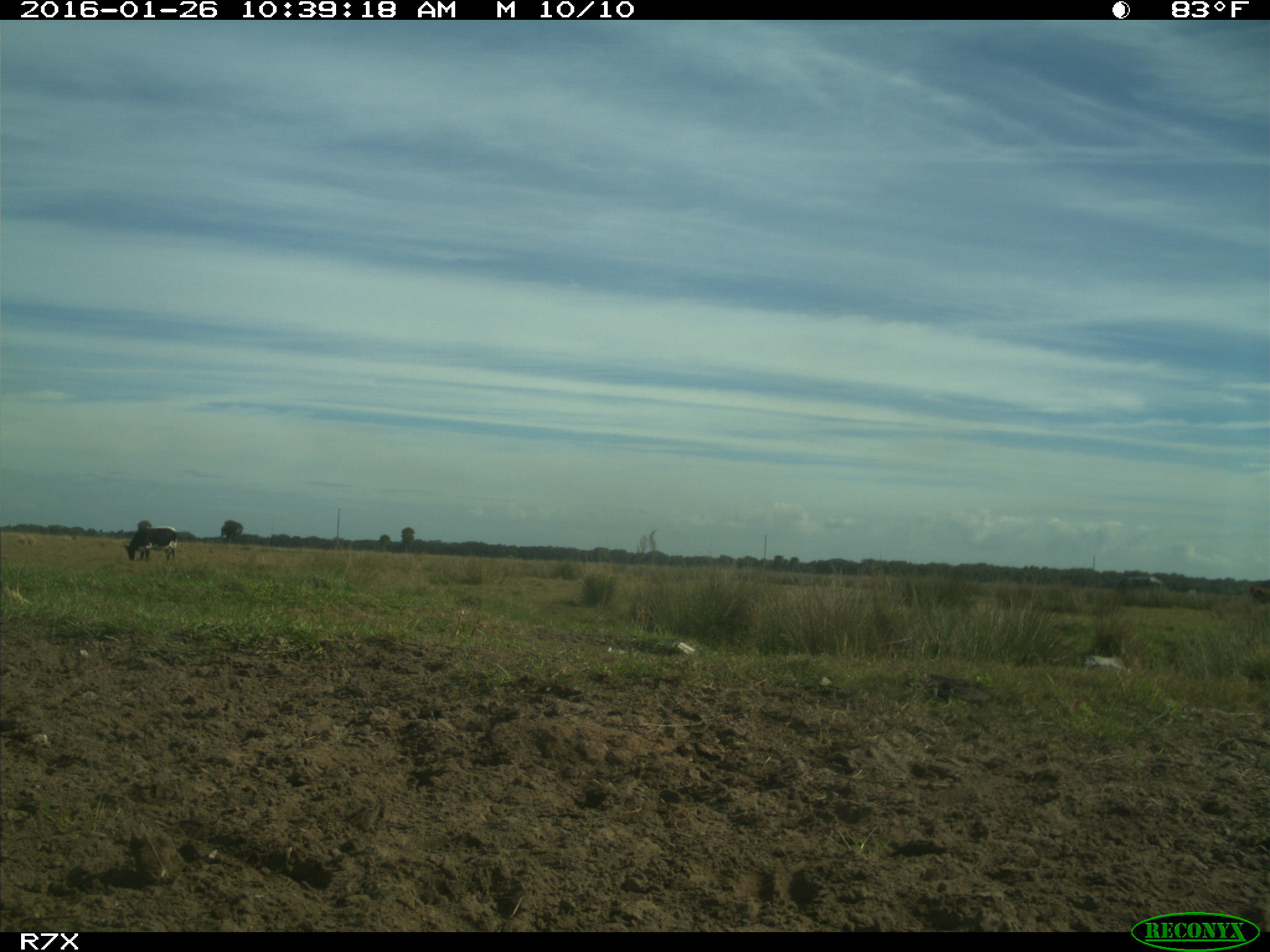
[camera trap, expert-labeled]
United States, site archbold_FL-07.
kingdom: Animalia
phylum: Chordata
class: Mammalia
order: Artiodactyla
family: Bovidae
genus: Bos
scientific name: Bos taurus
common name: domestic cow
Bos taurus (domestic cow).